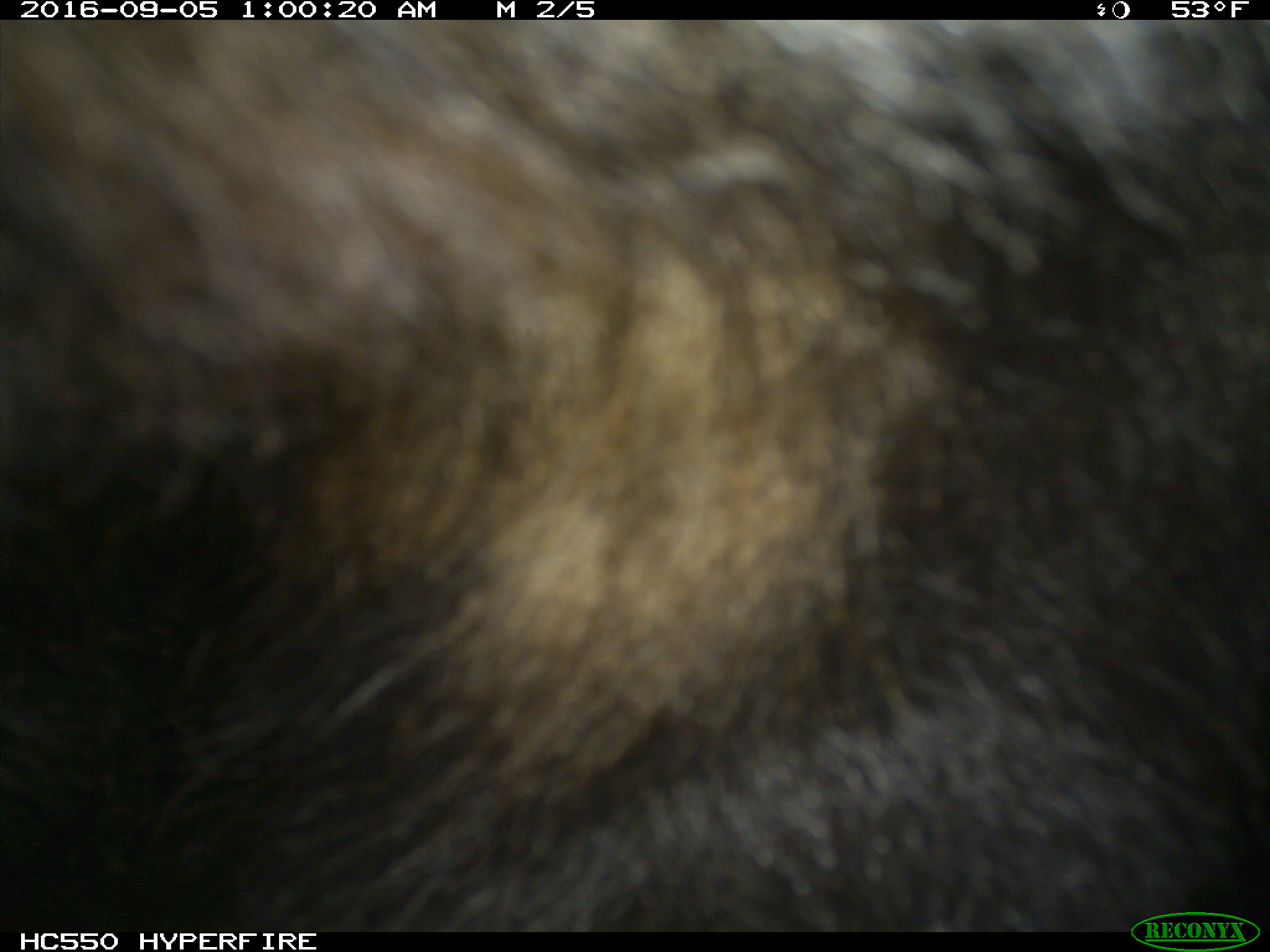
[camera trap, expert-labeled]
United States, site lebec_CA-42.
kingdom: Animalia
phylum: Chordata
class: Mammalia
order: Carnivora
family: Ursidae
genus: Ursus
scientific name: Ursus americanus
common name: american black bear